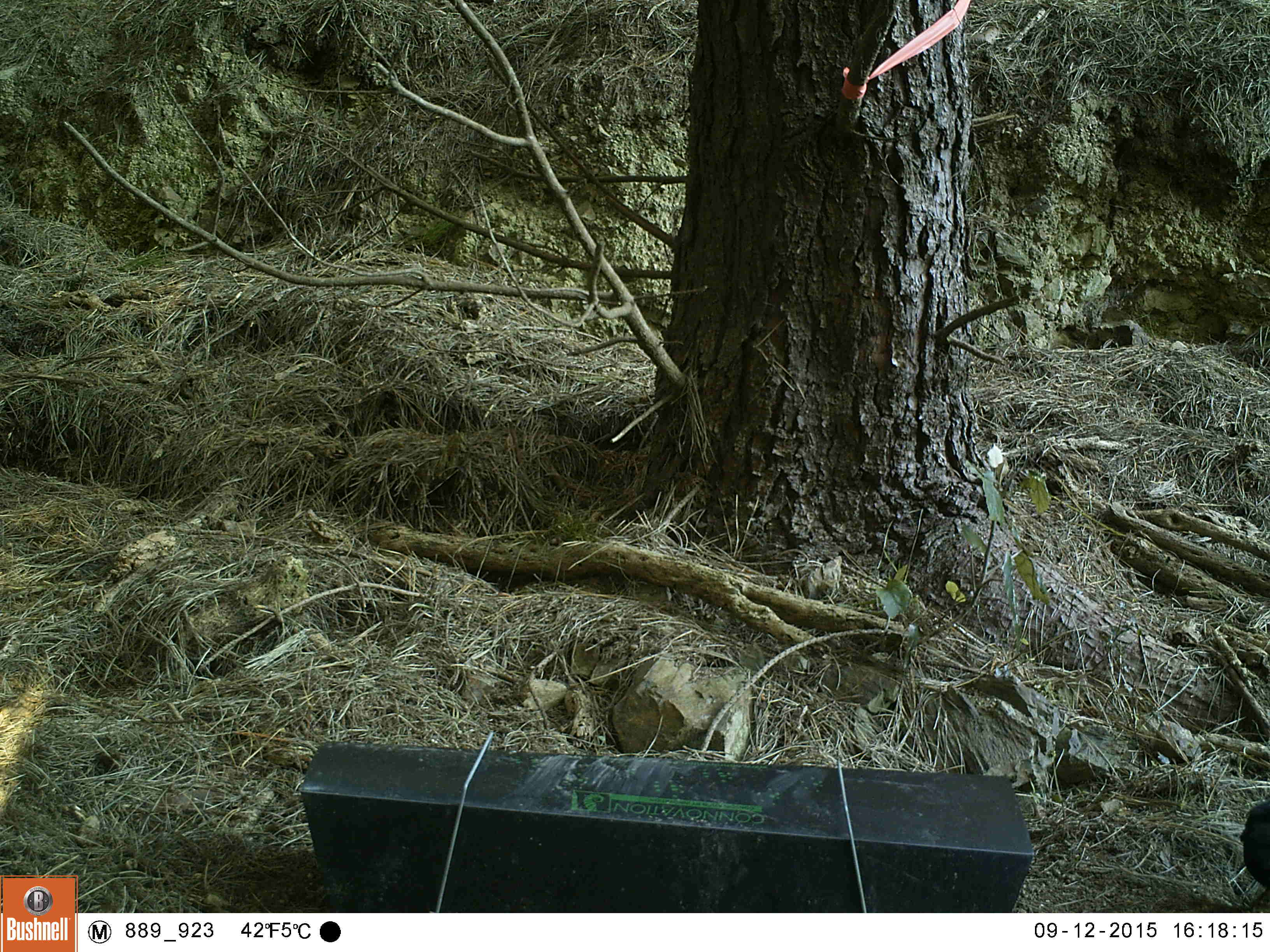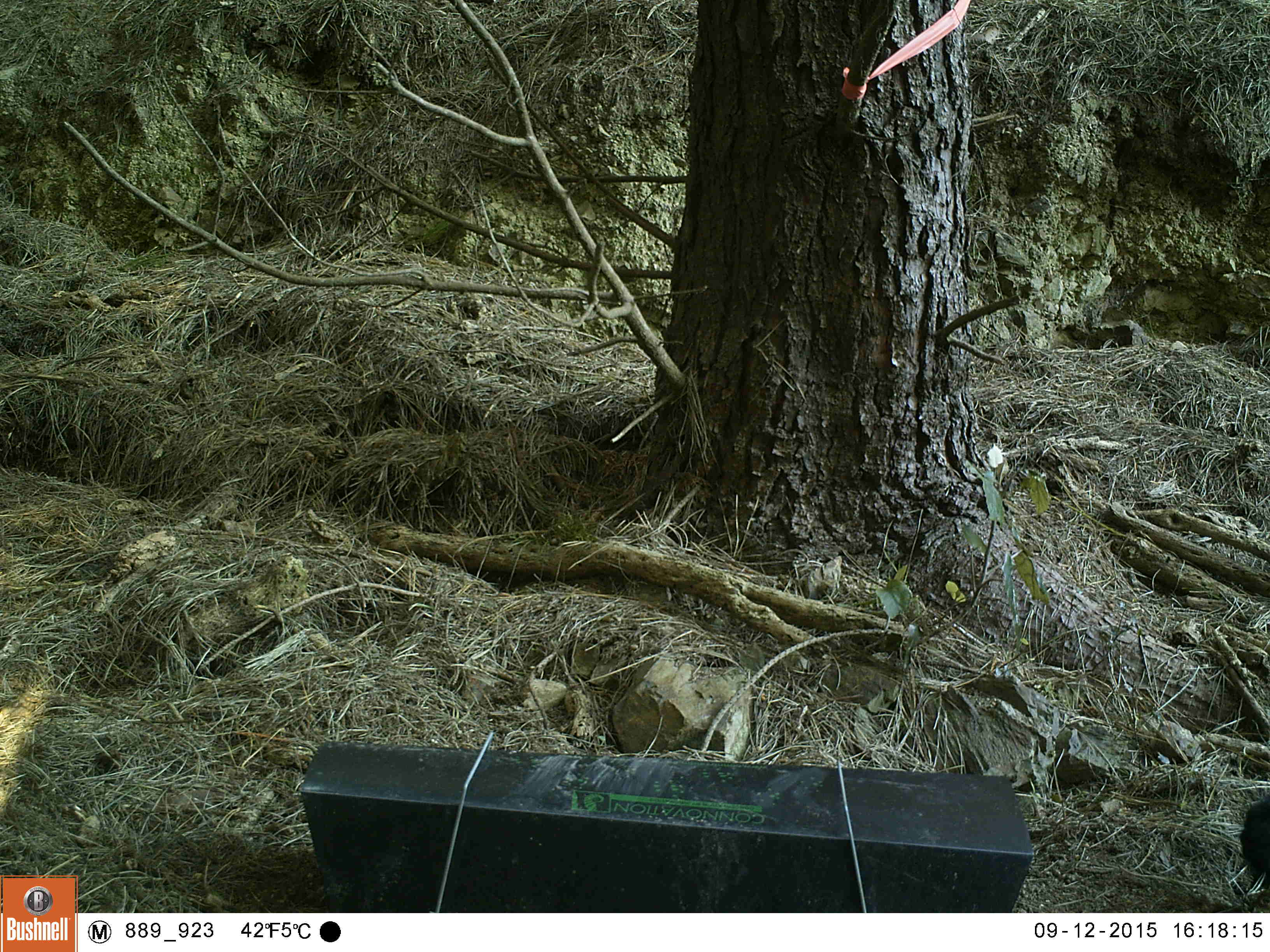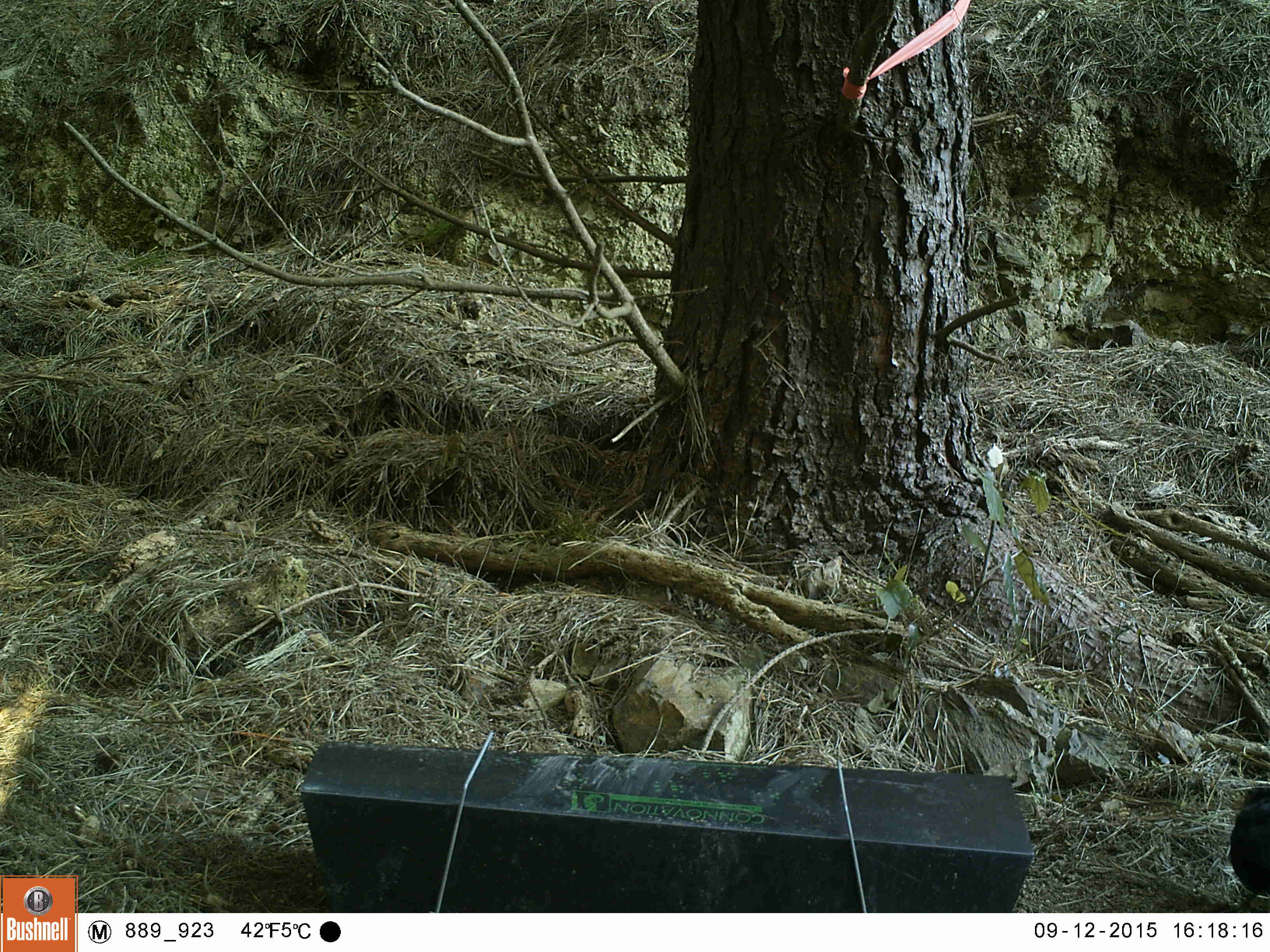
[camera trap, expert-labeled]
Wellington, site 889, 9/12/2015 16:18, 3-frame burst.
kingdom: Animalia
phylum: Chordata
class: Aves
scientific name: Aves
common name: bird